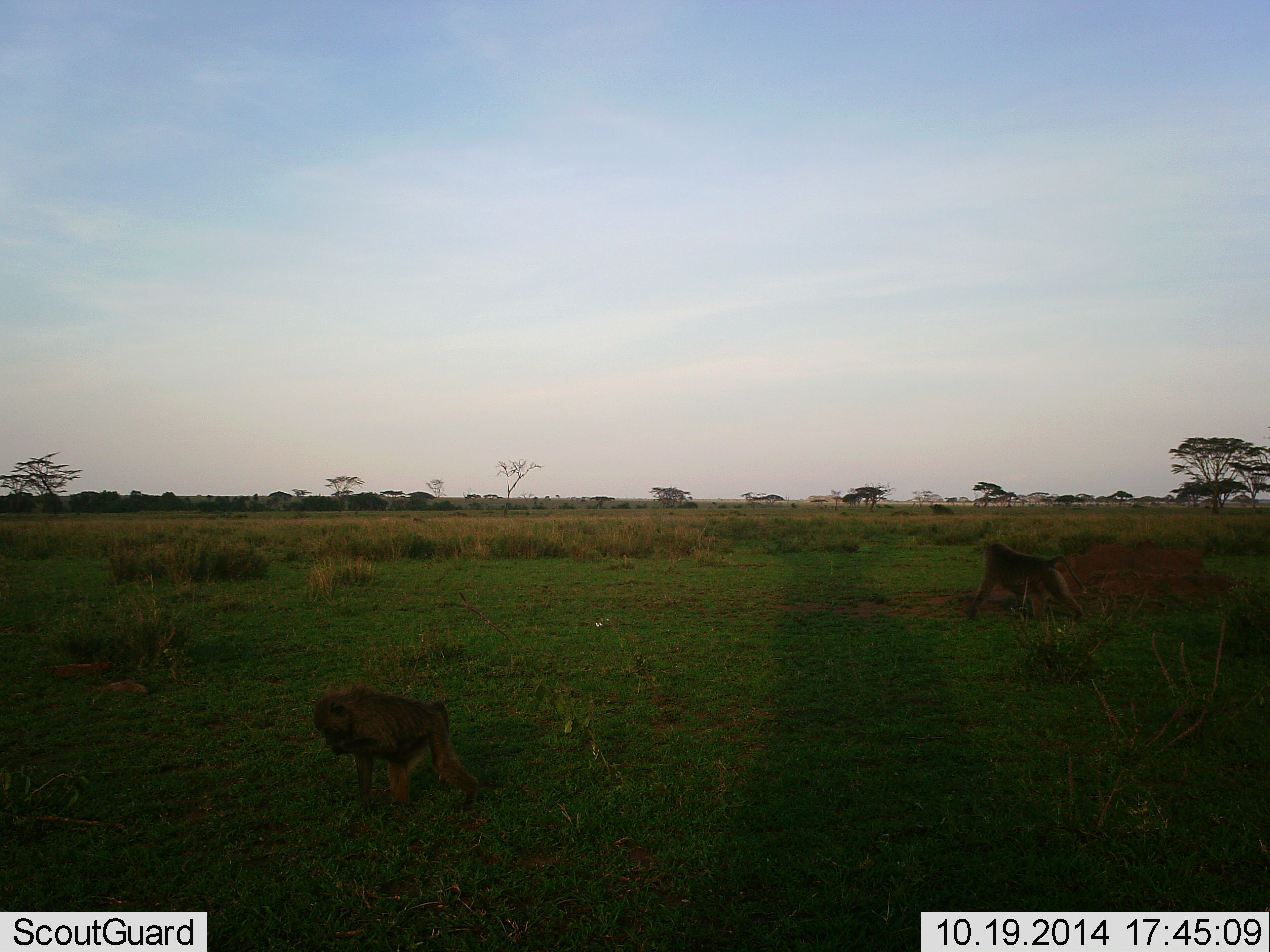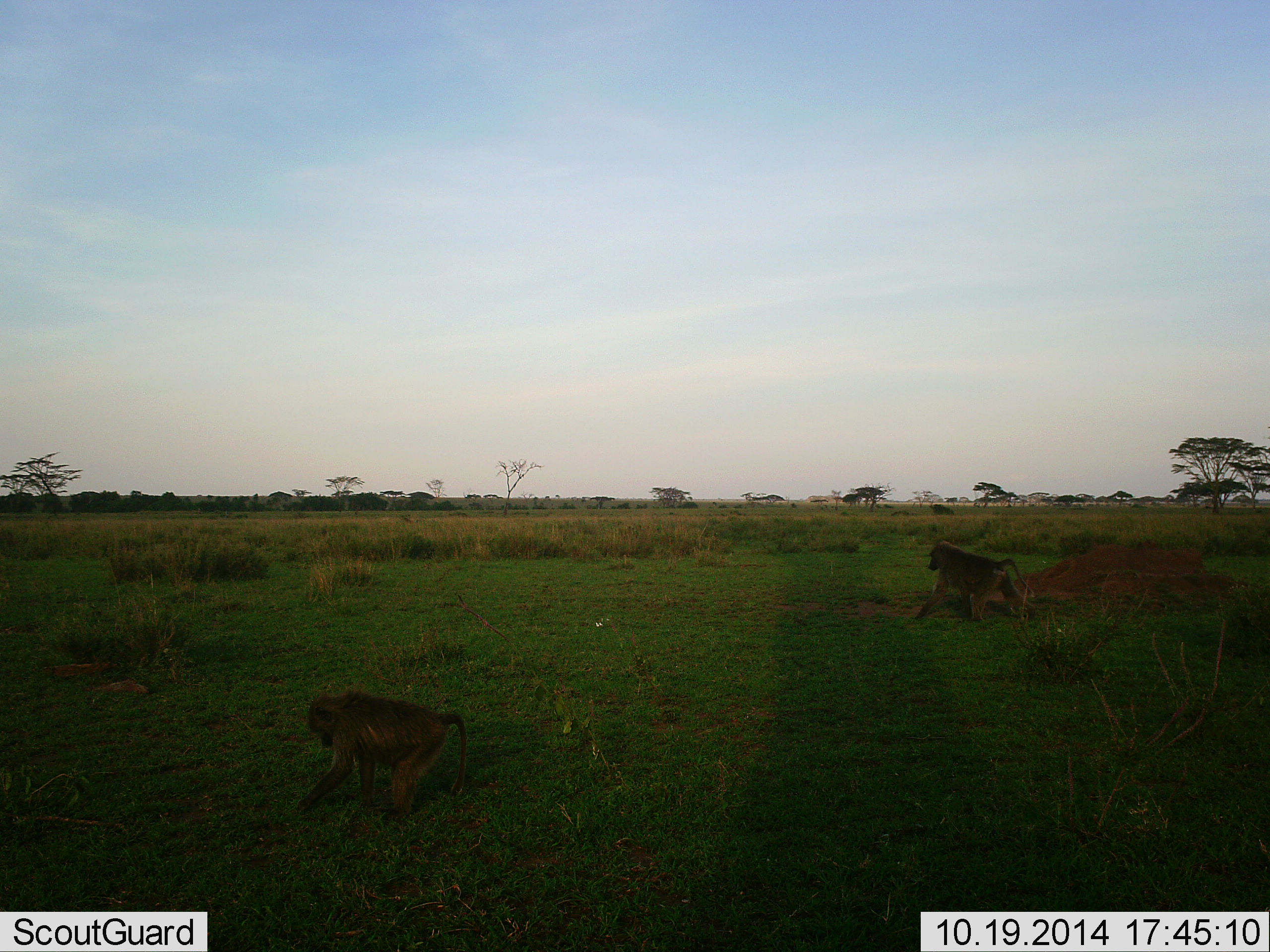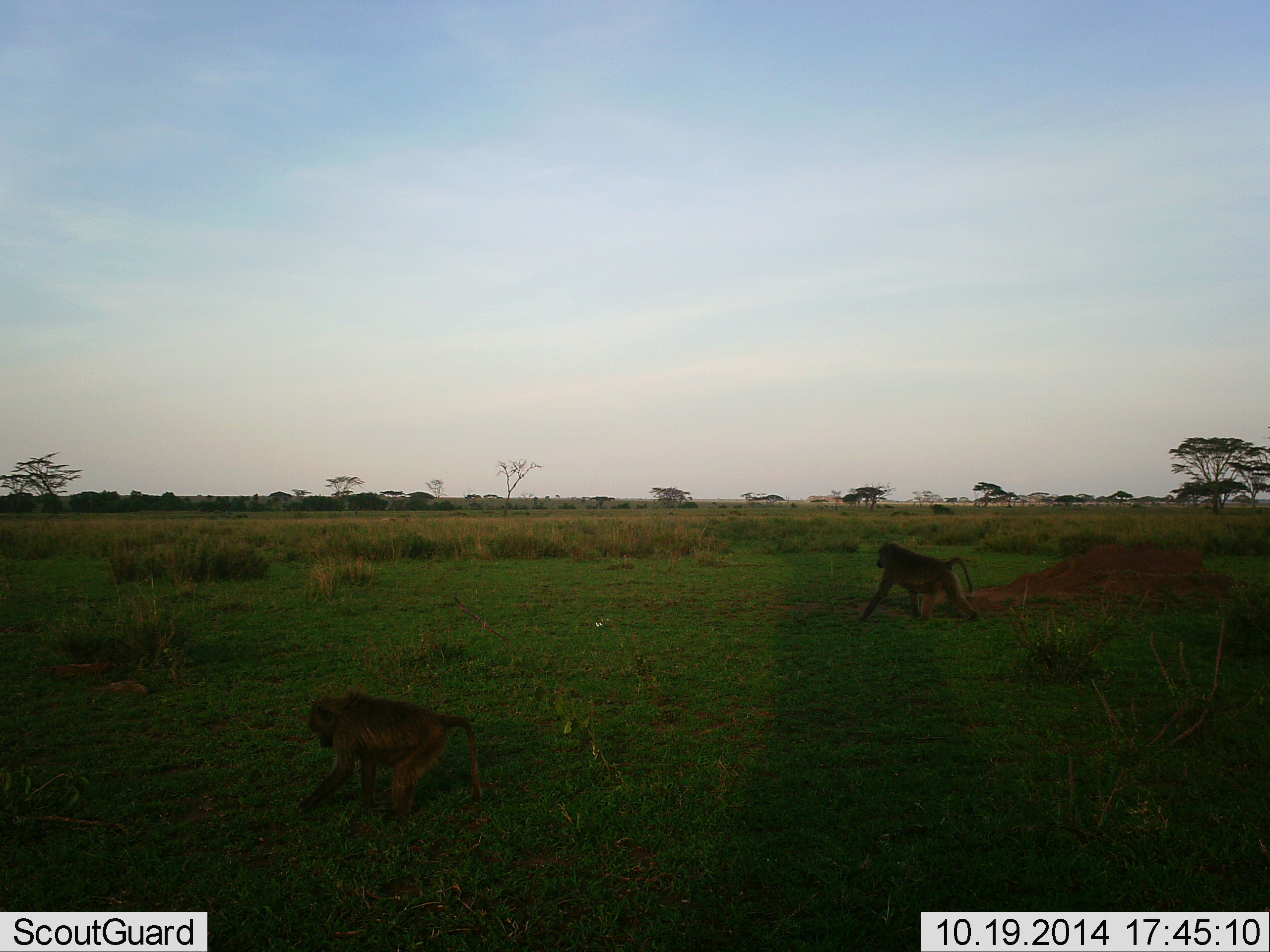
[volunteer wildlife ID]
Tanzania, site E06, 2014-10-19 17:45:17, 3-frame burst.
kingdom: Animalia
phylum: Chordata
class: Mammalia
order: Primates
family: Cercopithecidae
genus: Papio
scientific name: Papio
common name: baboon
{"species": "baboon (Papio)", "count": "2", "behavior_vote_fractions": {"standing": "10%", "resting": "0%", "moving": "100%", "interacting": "0%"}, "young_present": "0%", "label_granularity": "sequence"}